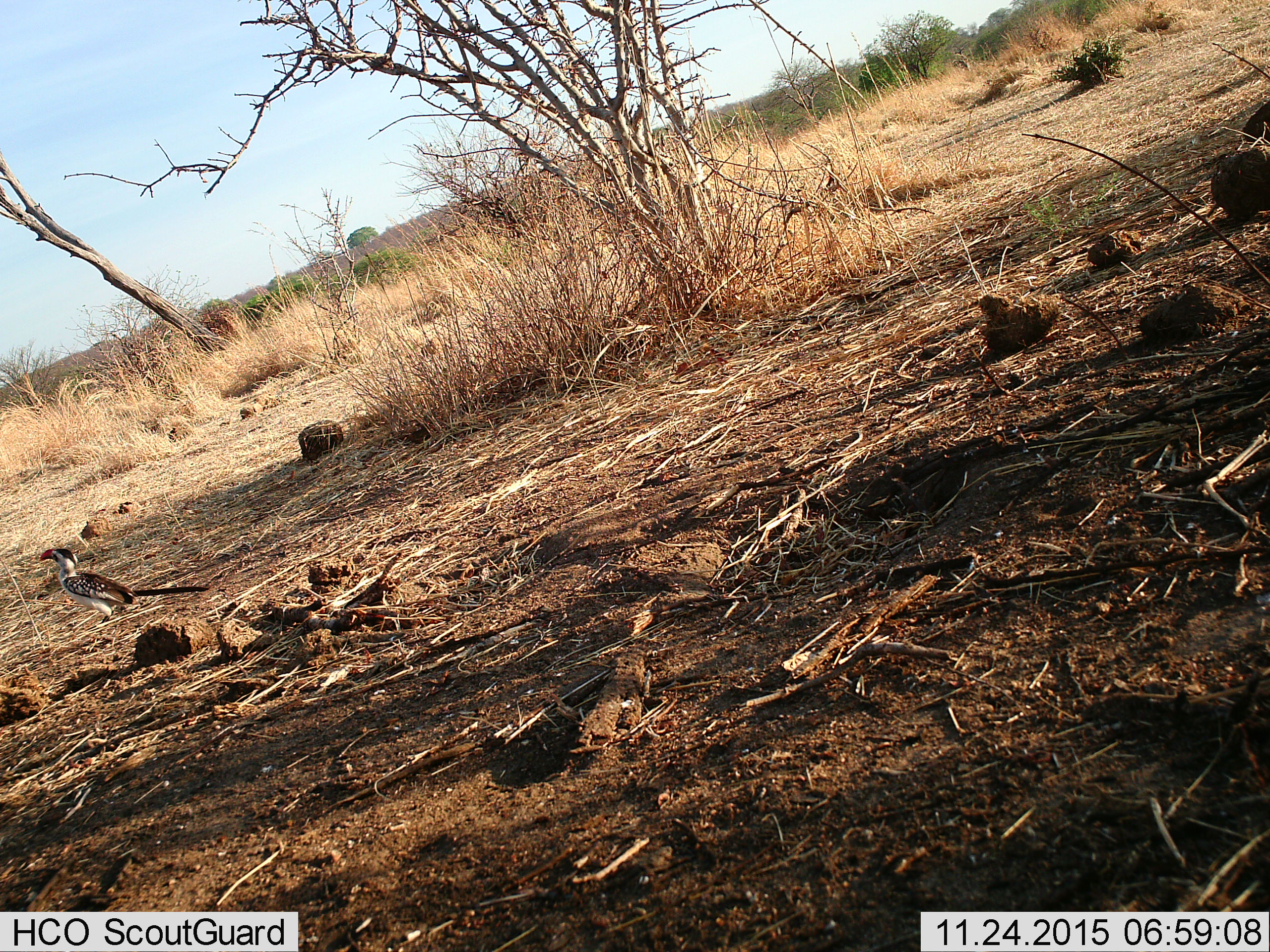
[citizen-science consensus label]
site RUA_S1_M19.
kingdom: Animalia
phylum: Chordata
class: Aves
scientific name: Aves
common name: bird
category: birdother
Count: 1.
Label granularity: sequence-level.